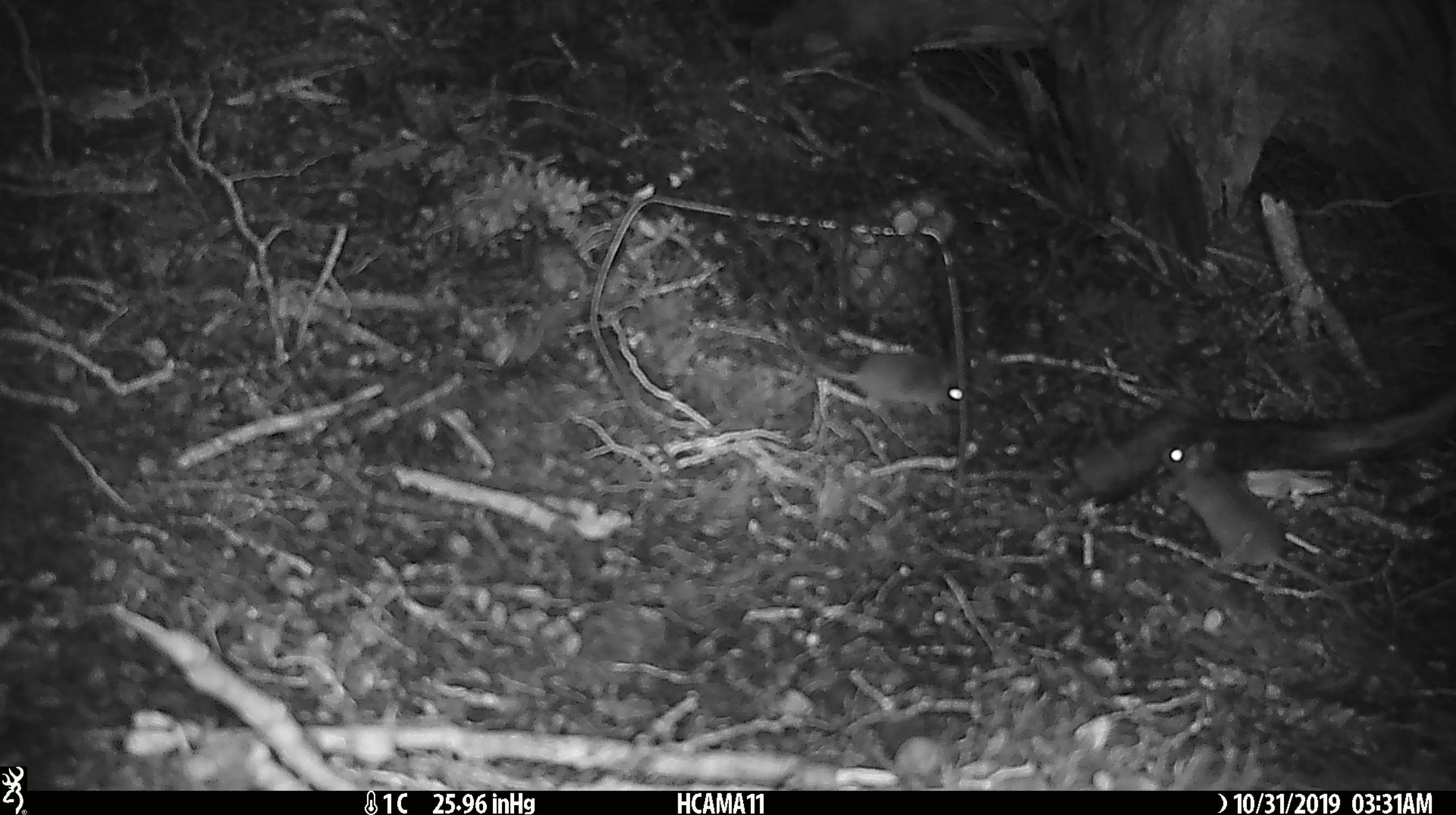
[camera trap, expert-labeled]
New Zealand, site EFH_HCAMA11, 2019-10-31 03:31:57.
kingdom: Animalia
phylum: Chordata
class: Mammalia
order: Rodentia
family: Muridae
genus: Mus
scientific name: Mus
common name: mouse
Mouse (Mus).